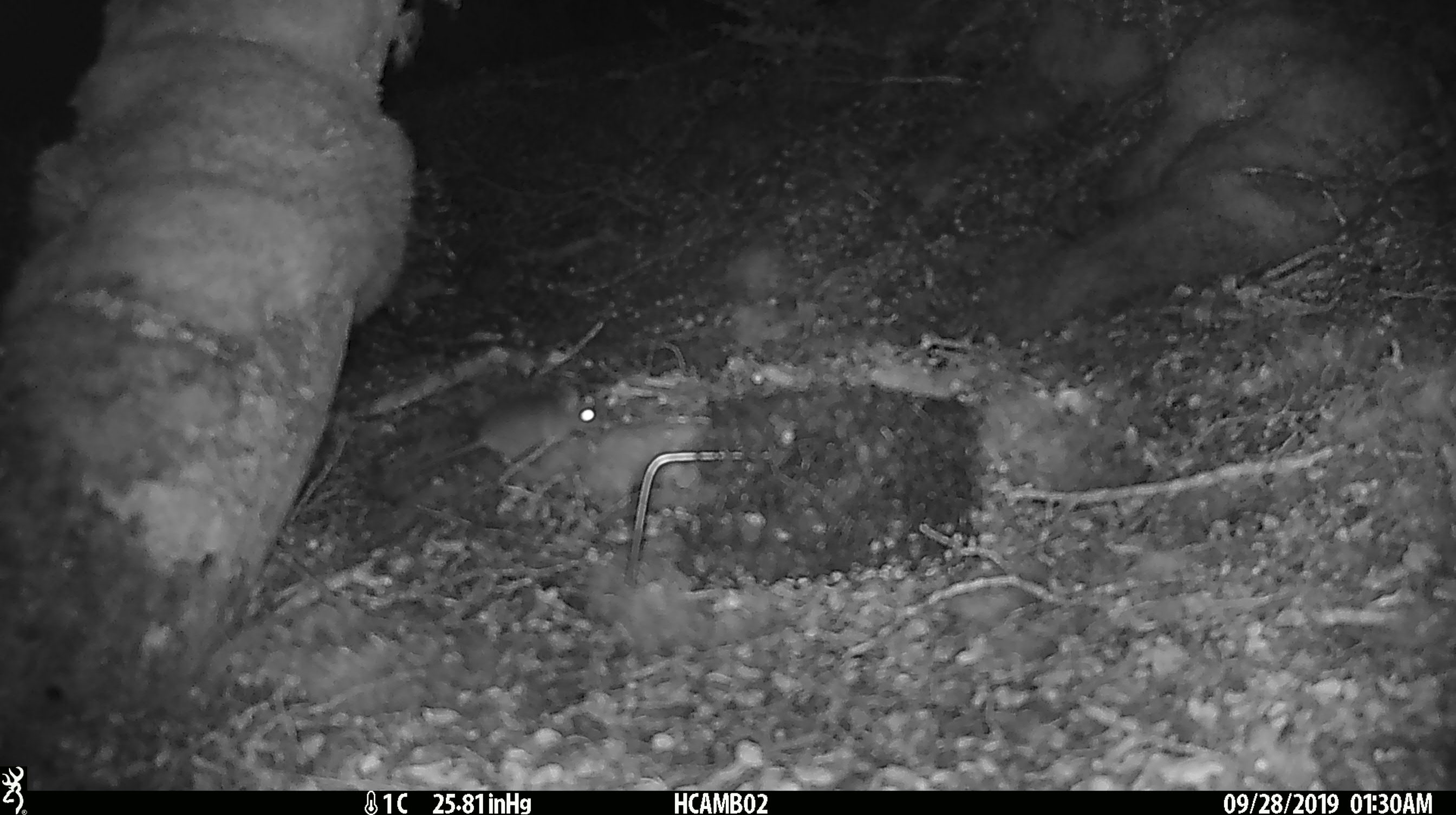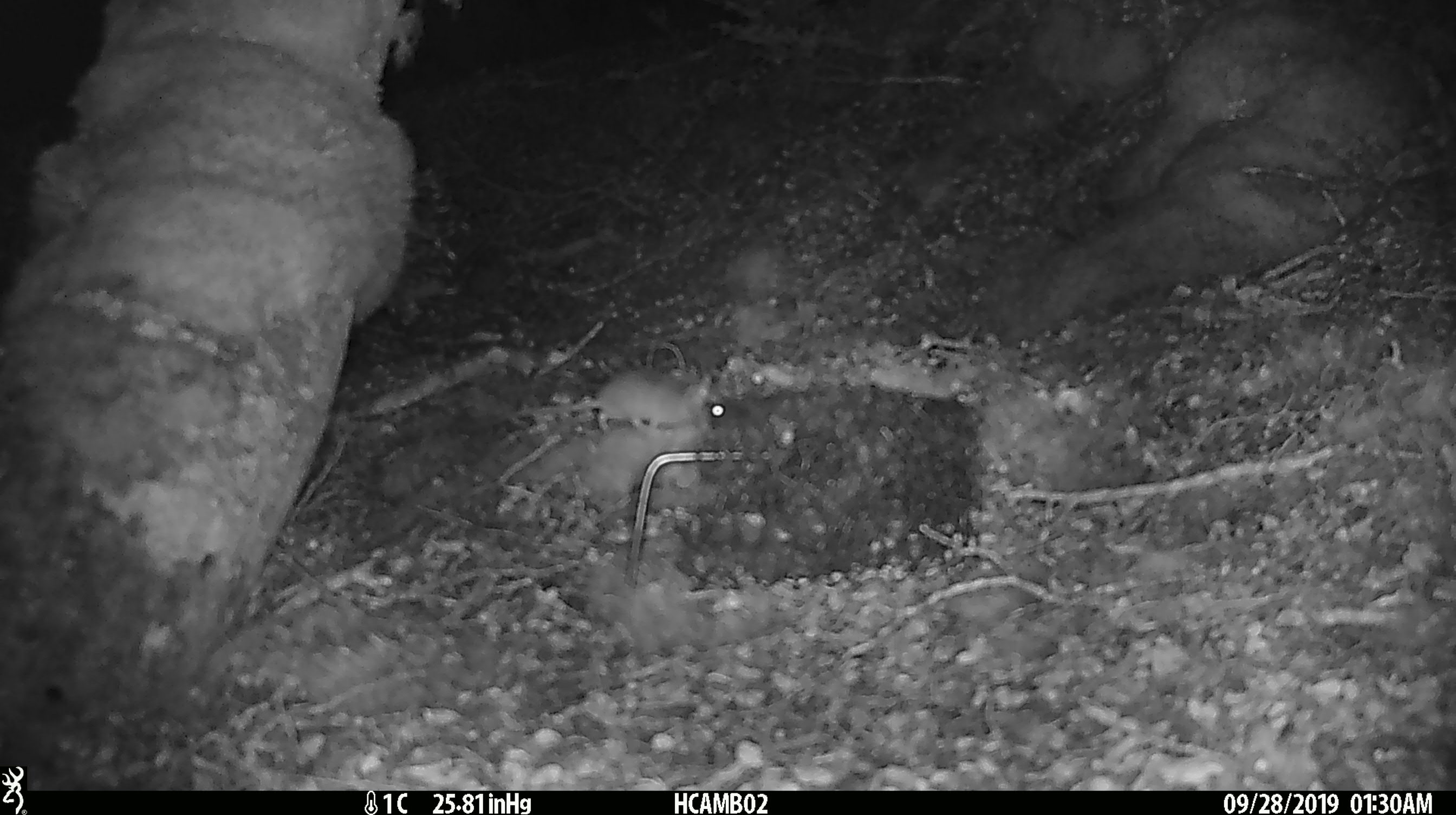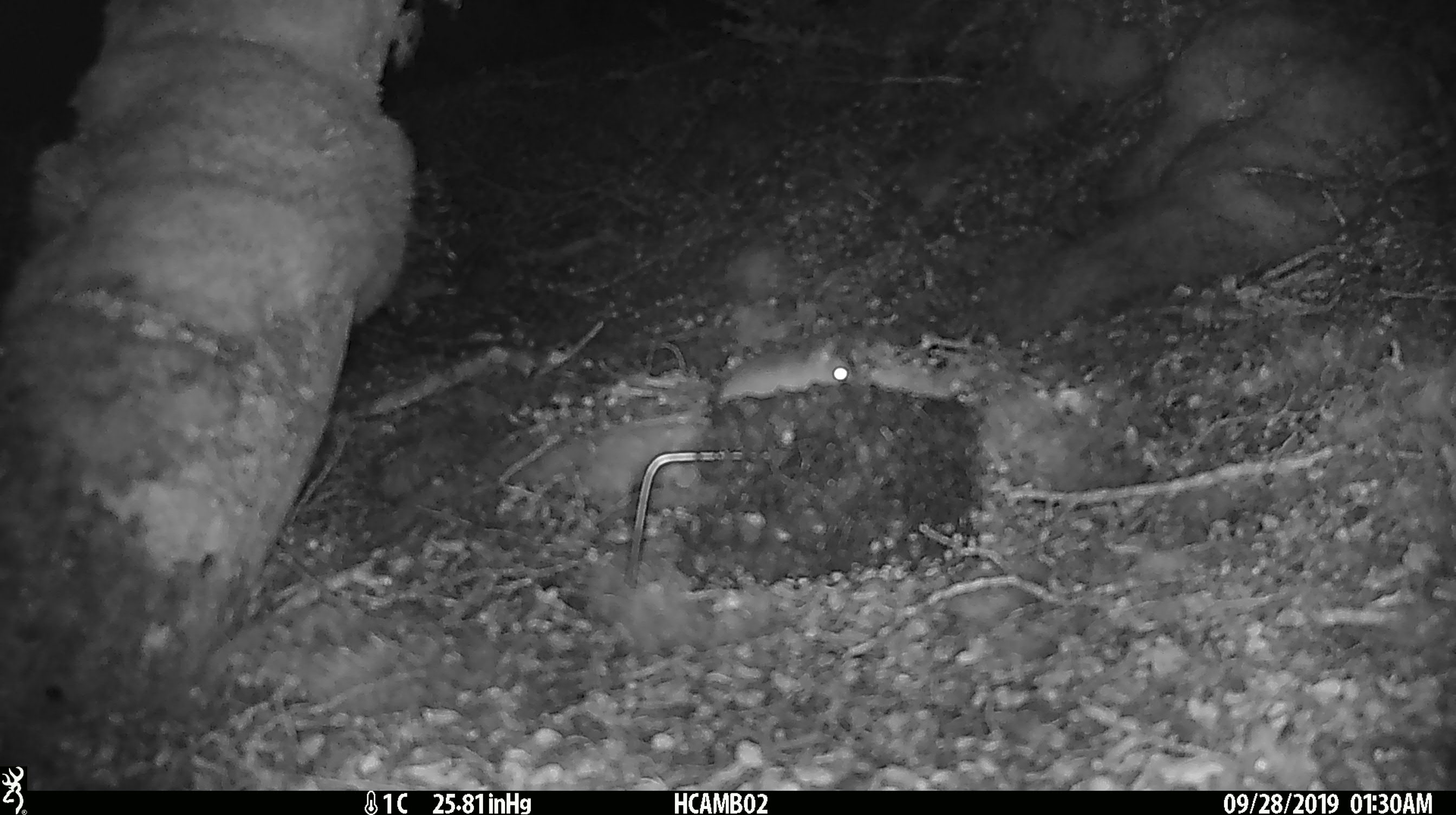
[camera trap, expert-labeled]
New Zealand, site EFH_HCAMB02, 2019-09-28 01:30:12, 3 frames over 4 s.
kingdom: Animalia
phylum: Chordata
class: Mammalia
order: Rodentia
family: Muridae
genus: Mus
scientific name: Mus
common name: mouse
Mouse (Mus).